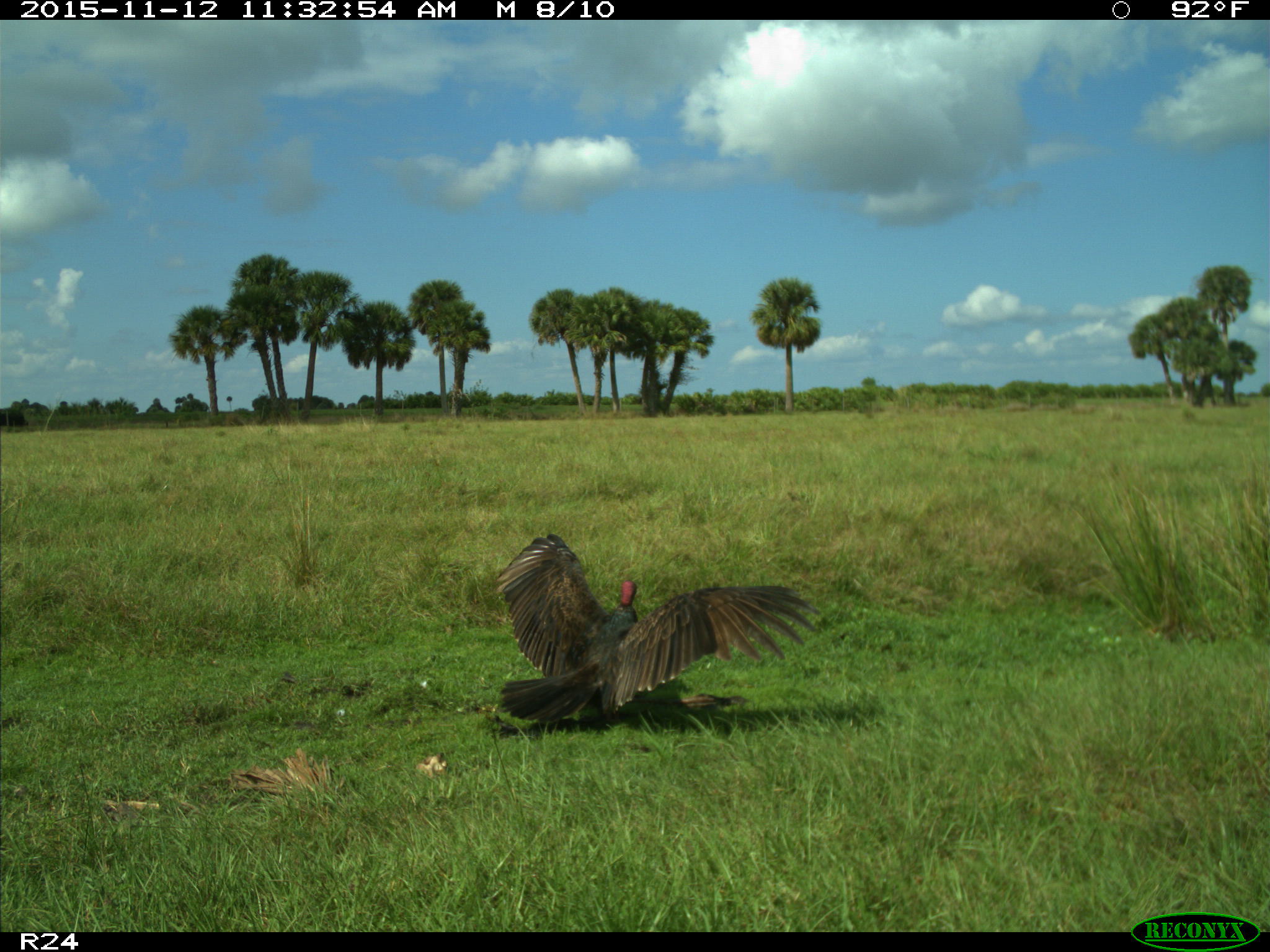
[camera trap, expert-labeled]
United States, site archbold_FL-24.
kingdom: Animalia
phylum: Chordata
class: Aves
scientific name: Aves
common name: birds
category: unidentified bird